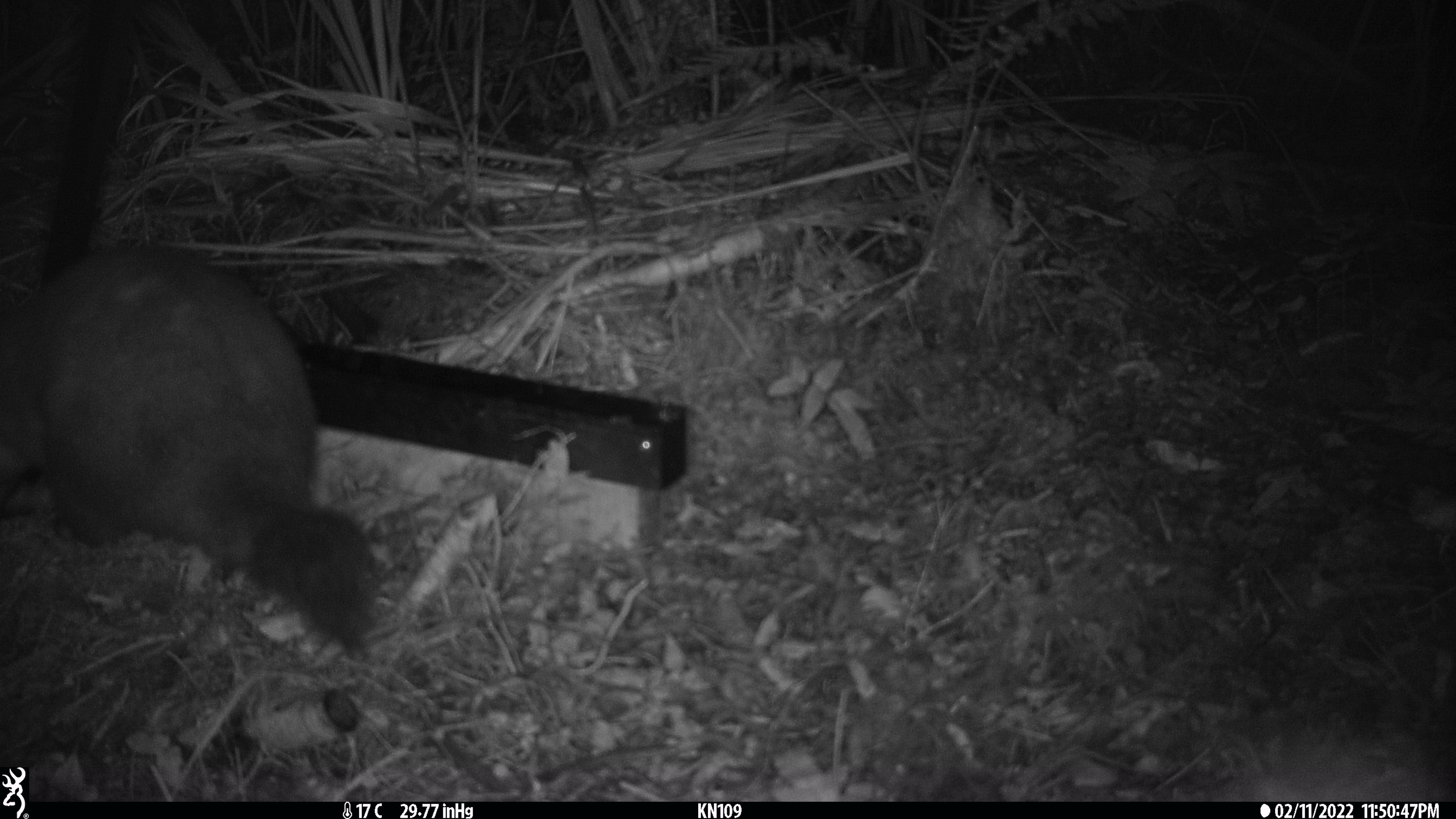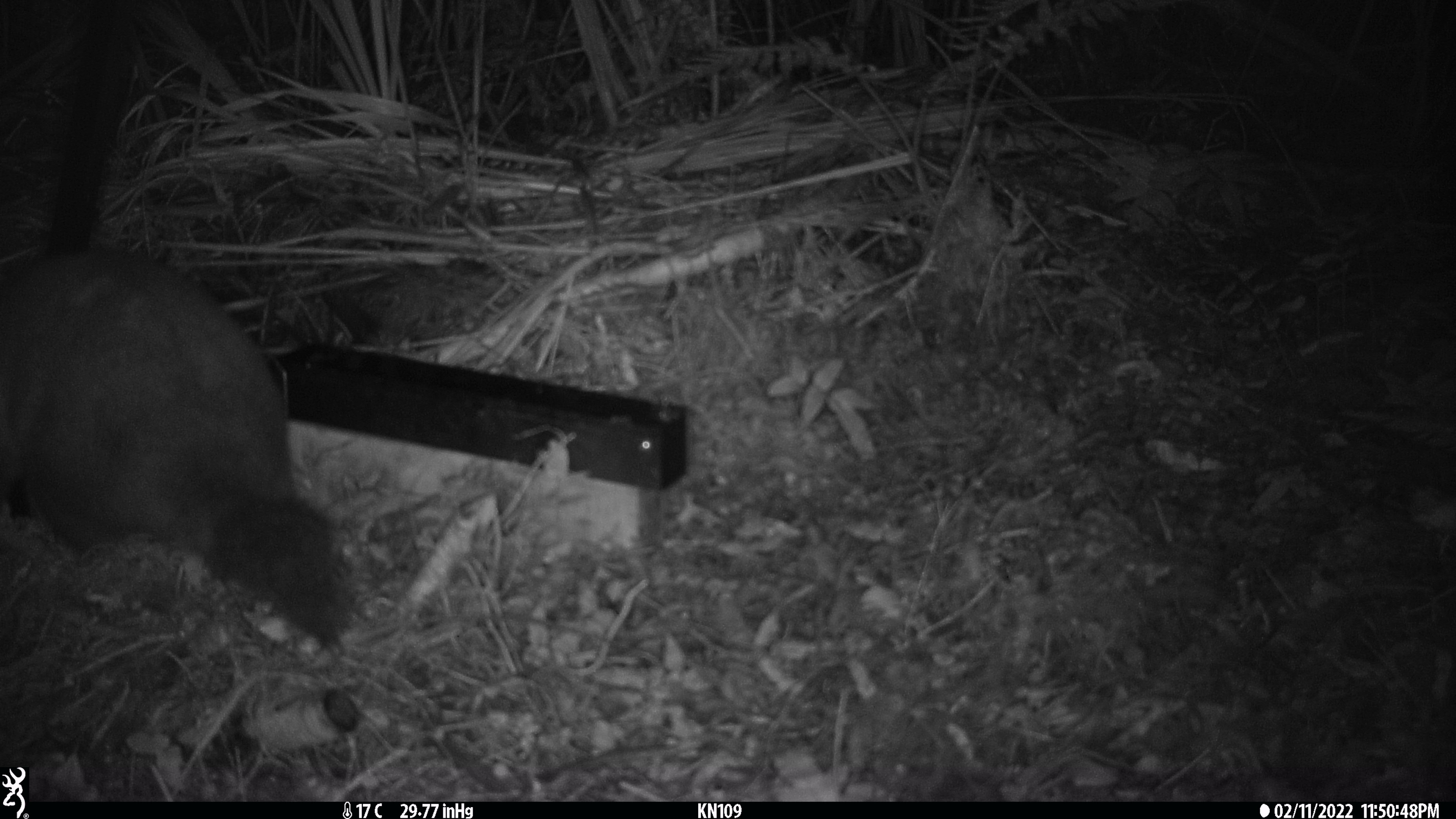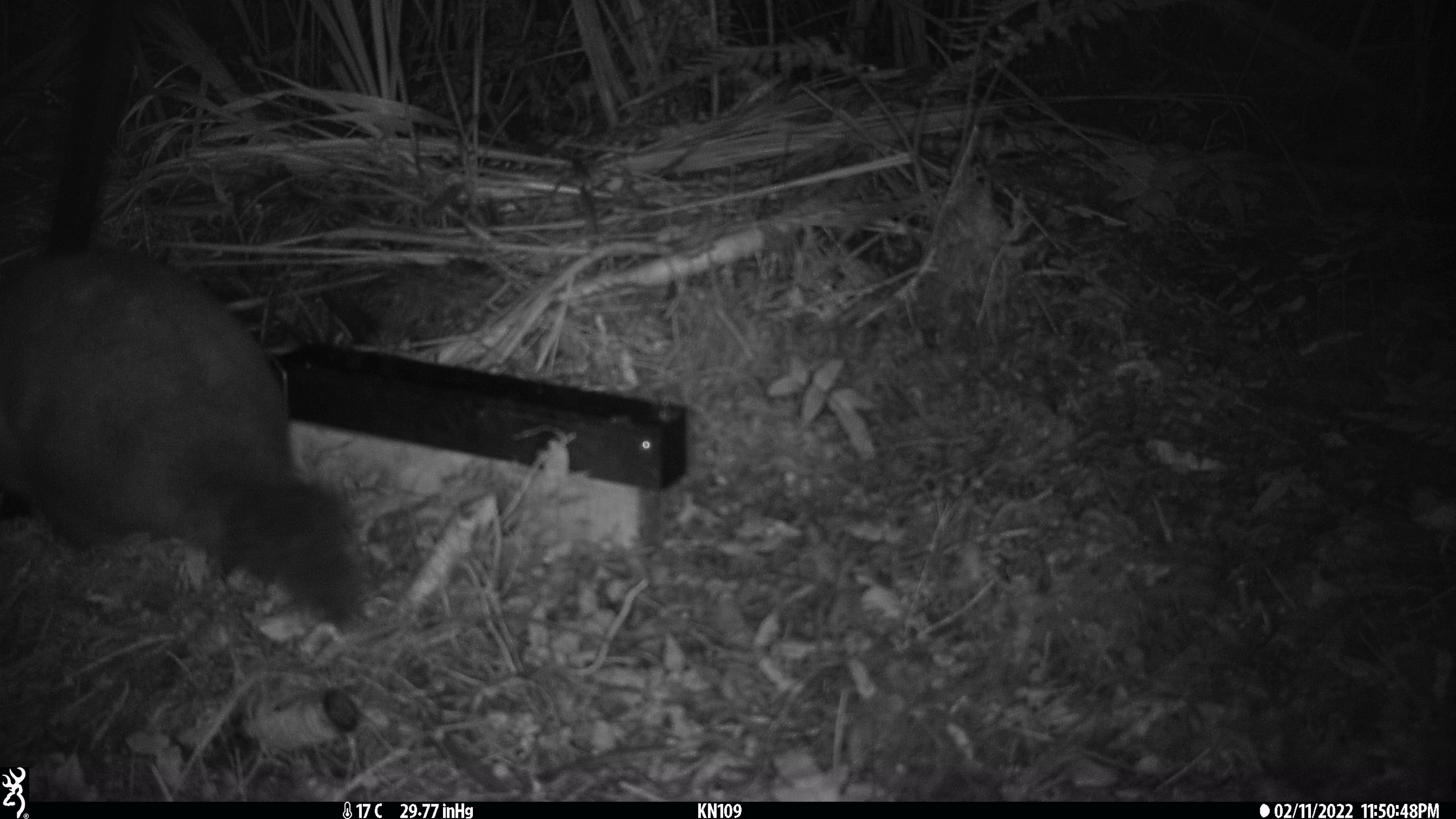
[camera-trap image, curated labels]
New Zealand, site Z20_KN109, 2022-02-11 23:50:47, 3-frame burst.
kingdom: Animalia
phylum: Chordata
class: Mammalia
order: Diprotodontia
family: Phalangeridae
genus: Trichosurus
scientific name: Trichosurus vulpecula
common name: common brushtail possum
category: possum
Possum (common brushtail possum) (Trichosurus vulpecula).